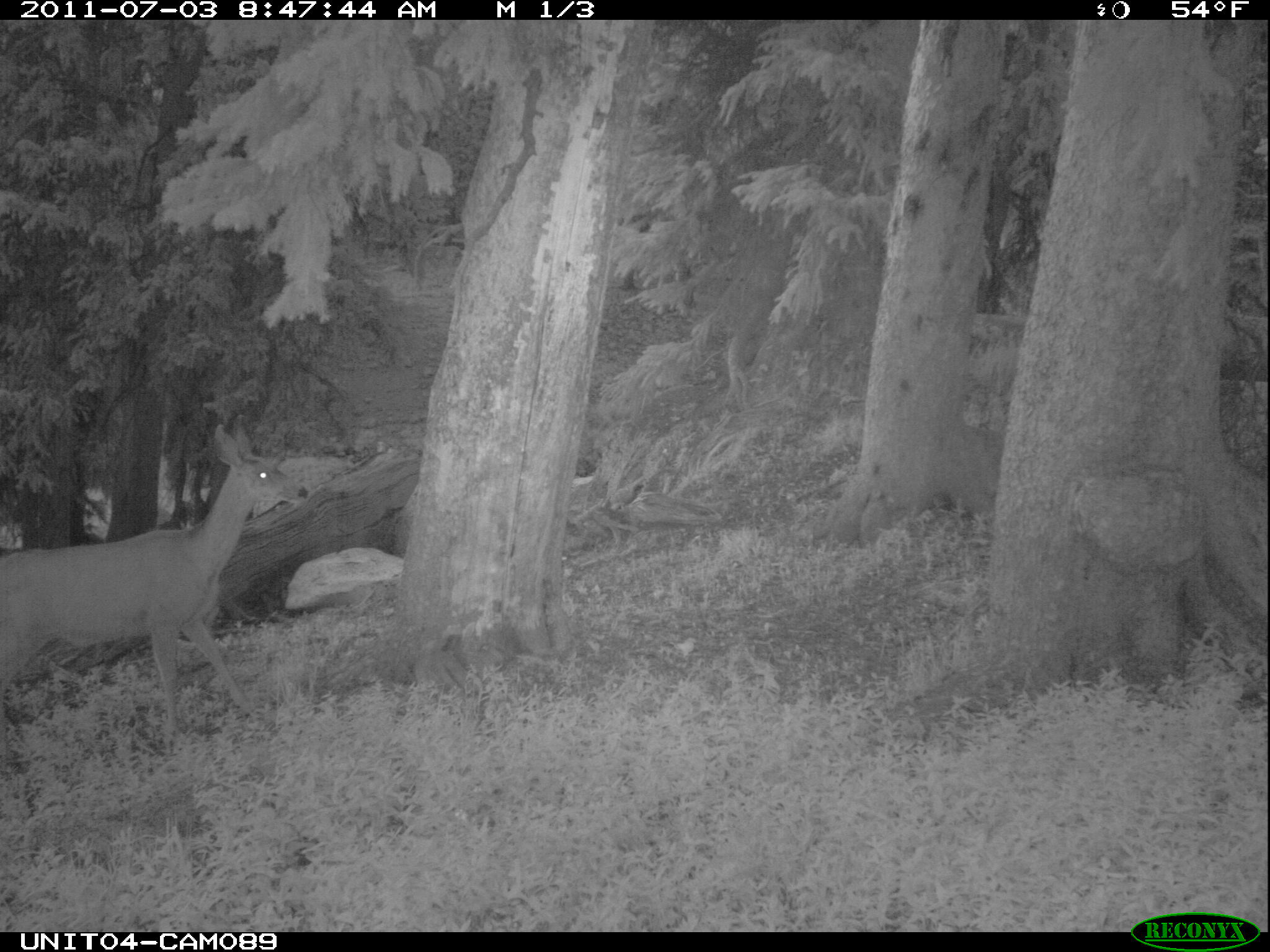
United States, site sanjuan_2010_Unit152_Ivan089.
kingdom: Animalia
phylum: Chordata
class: Mammalia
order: Artiodactyla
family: Cervidae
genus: Odocoileus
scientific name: Odocoileus hemionus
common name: mule deer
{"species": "Odocoileus hemionus (mule deer)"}